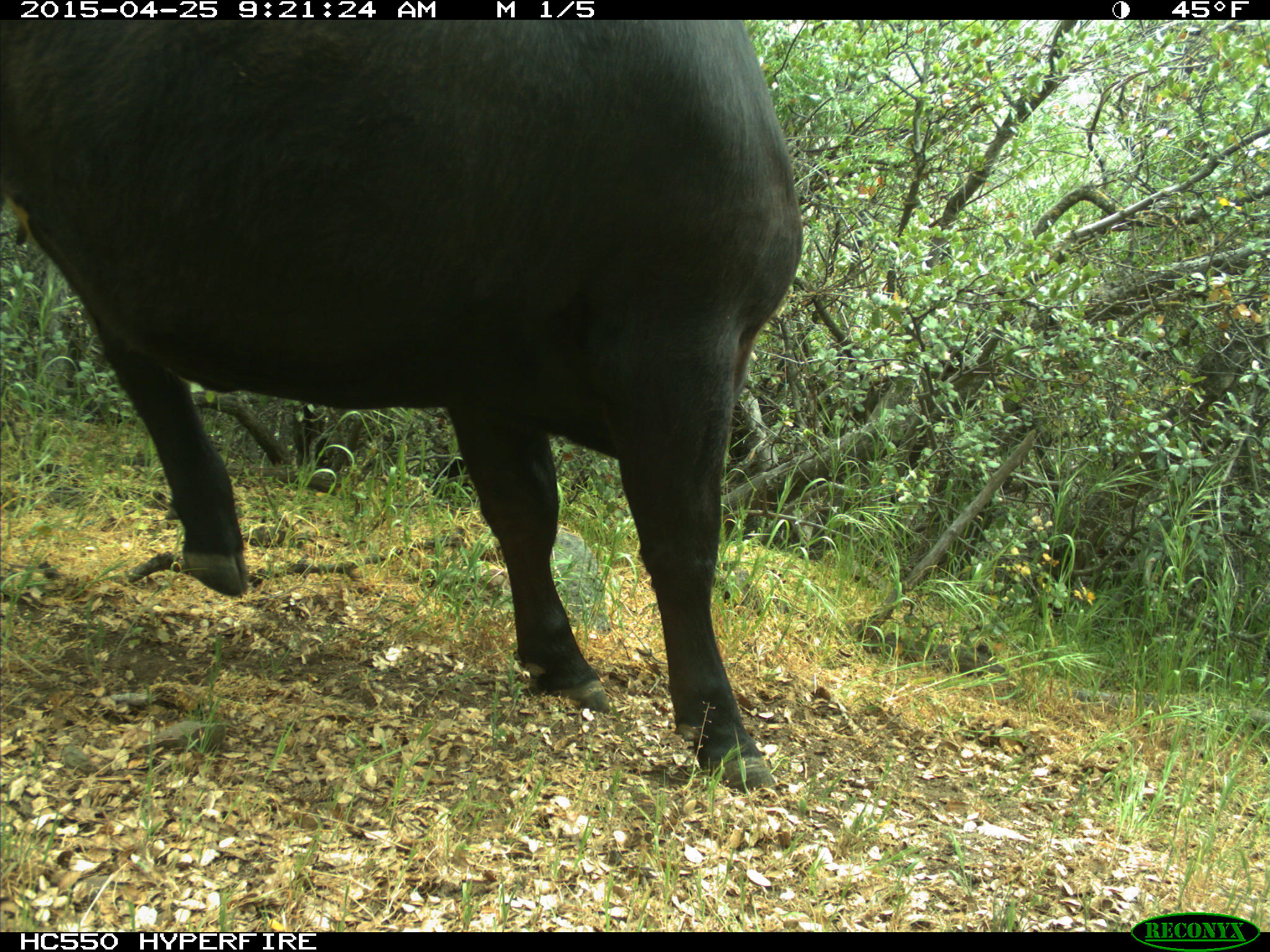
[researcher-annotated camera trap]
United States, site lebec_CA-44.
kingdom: Animalia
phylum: Chordata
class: Mammalia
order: Artiodactyla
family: Suidae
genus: Sus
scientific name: Sus scrofa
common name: wild boar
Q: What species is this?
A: Sus scrofa (wild boar).